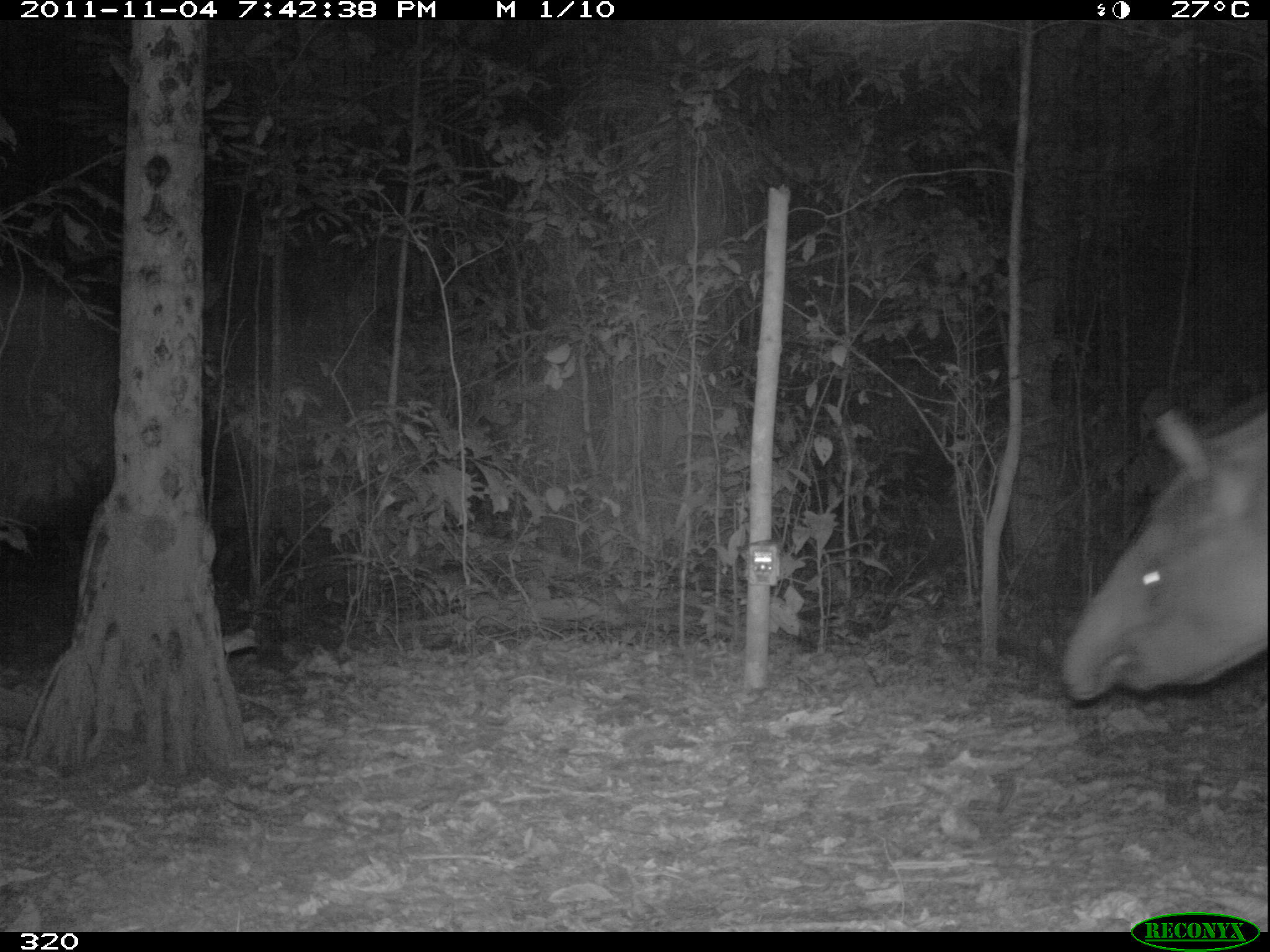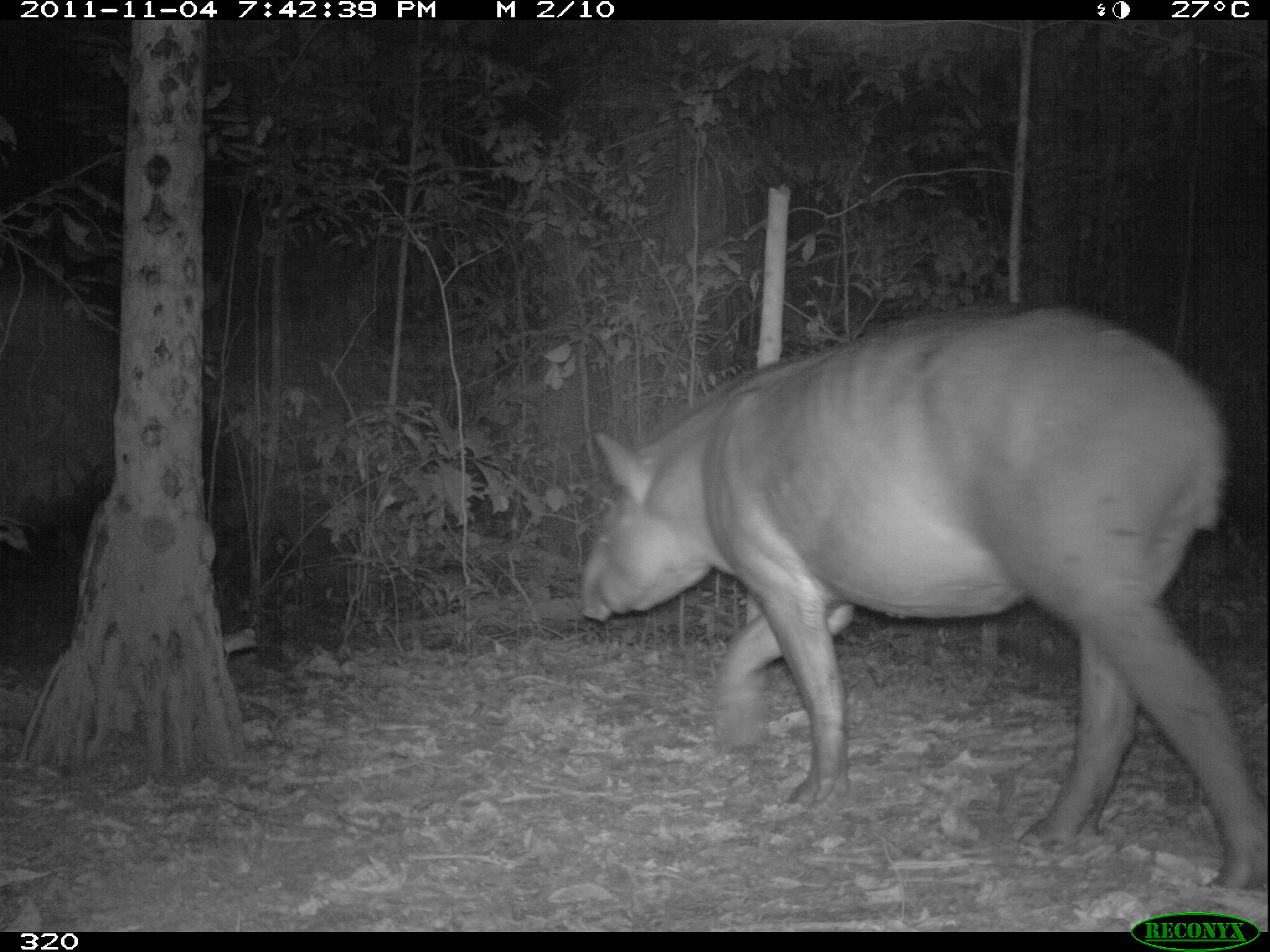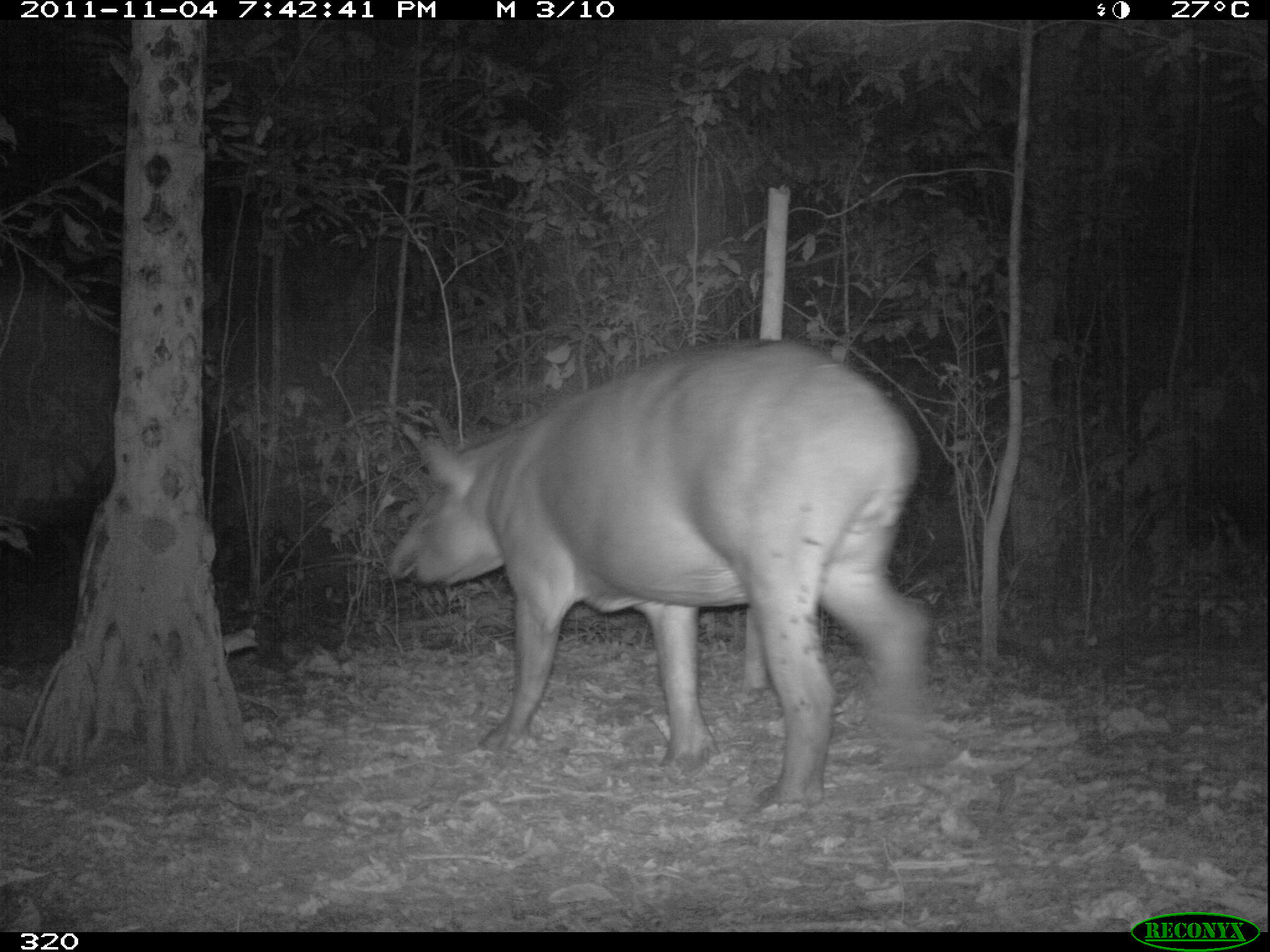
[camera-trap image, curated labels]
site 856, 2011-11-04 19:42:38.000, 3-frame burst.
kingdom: Animalia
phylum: Chordata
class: Mammalia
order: Perissodactyla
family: Tapiridae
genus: Tapirus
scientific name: Tapirus terrestris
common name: south american tapir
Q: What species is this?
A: Tapirus terrestris (south american tapir).